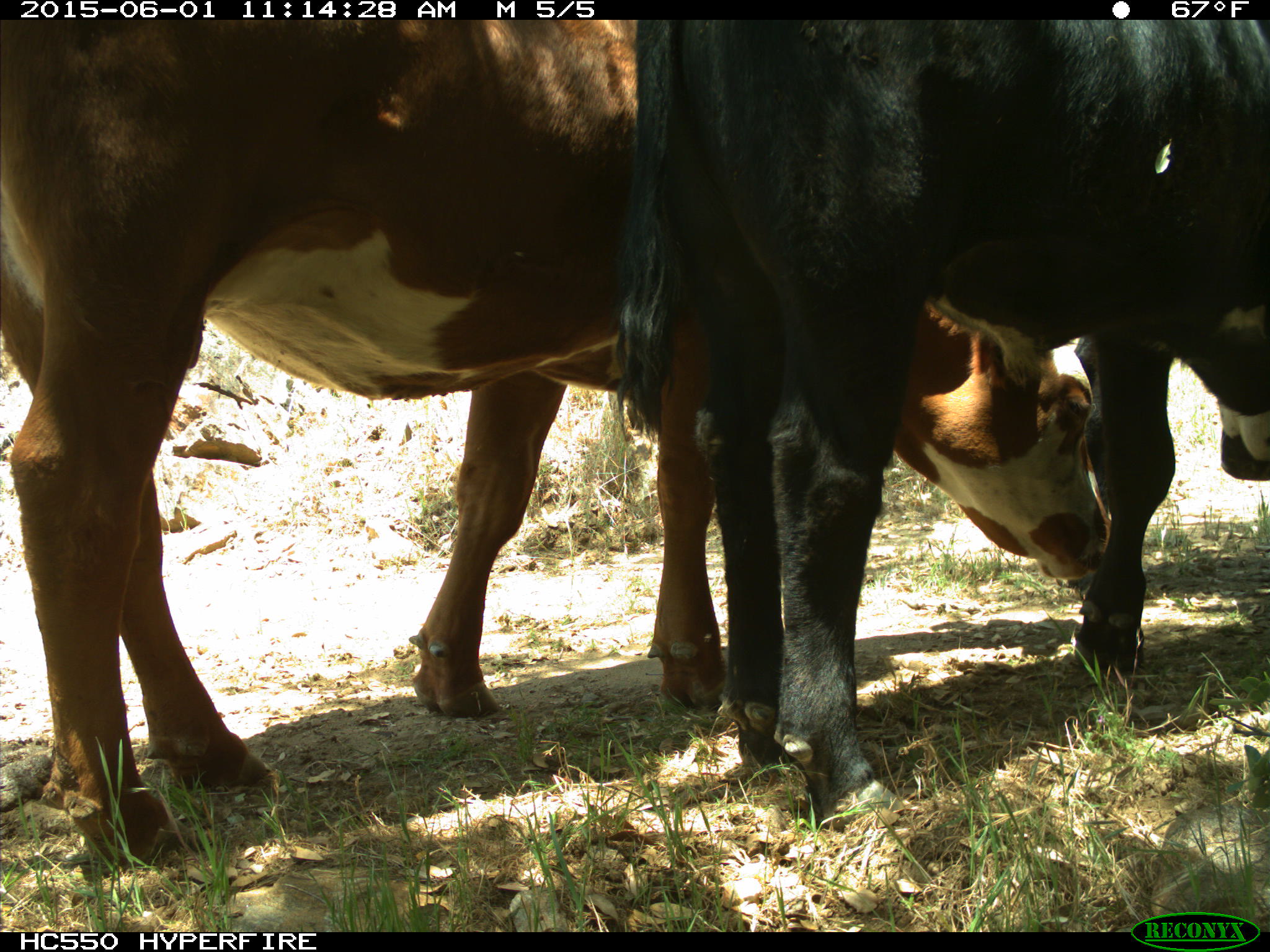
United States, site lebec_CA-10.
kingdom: Animalia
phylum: Chordata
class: Mammalia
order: Artiodactyla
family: Bovidae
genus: Bos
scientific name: Bos taurus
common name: domestic cow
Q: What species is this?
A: Bos taurus (domestic cow).